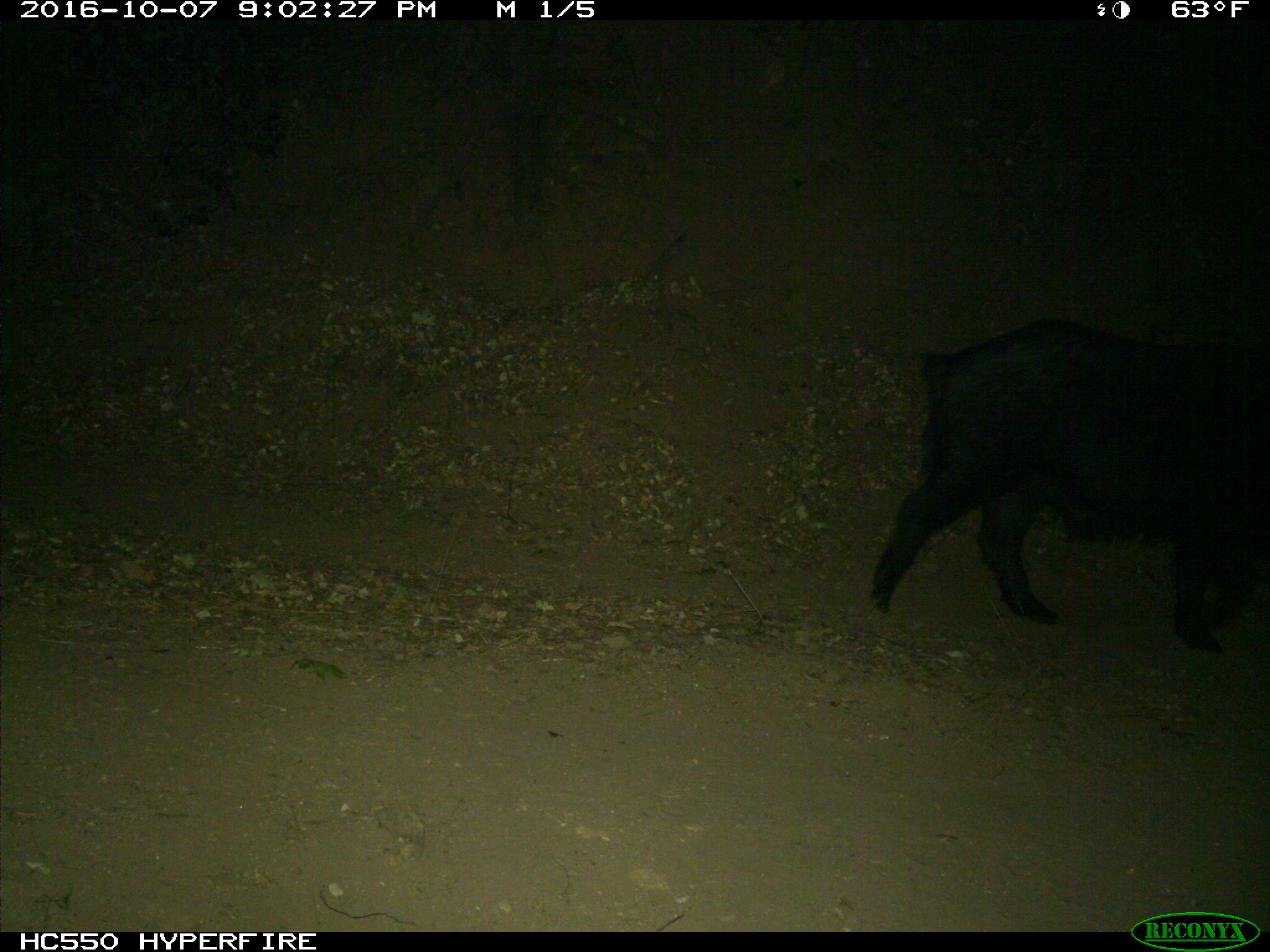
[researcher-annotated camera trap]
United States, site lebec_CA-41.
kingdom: Animalia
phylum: Chordata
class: Mammalia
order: Artiodactyla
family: Suidae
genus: Sus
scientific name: Sus scrofa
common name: wild boar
Sus scrofa (wild boar).